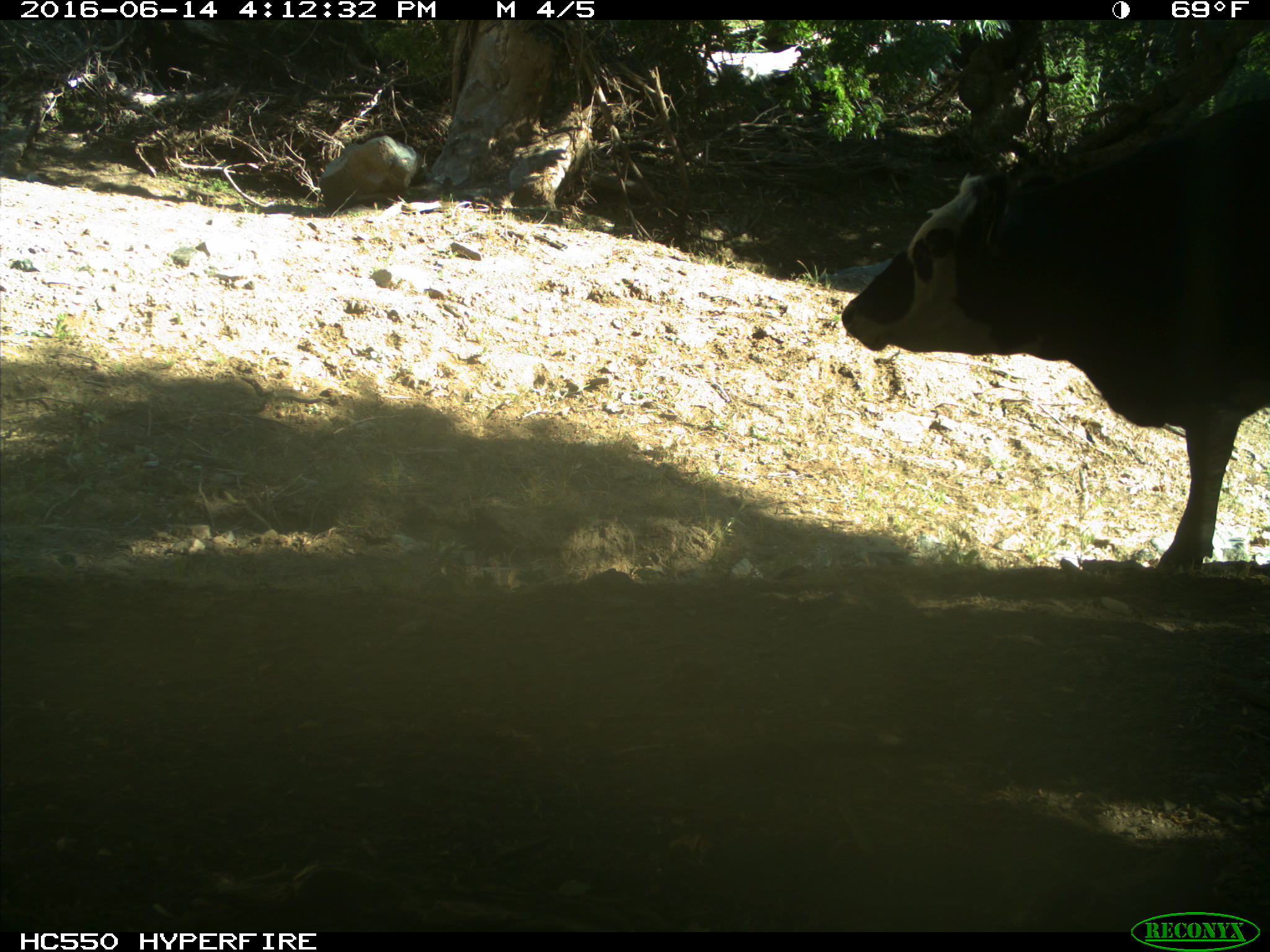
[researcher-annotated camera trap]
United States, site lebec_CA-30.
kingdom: Animalia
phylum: Chordata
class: Mammalia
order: Artiodactyla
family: Bovidae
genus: Bos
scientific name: Bos taurus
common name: domestic cow